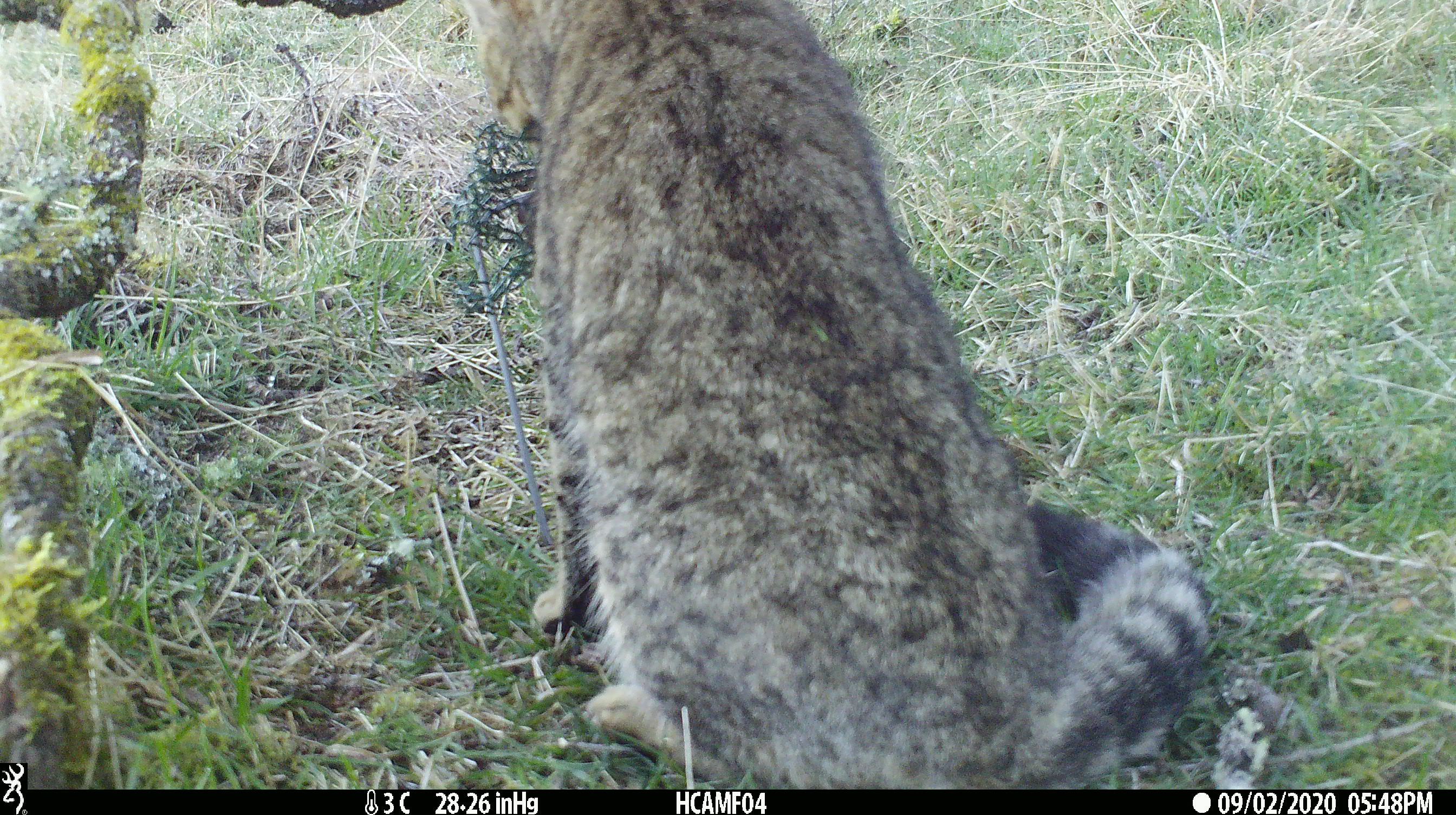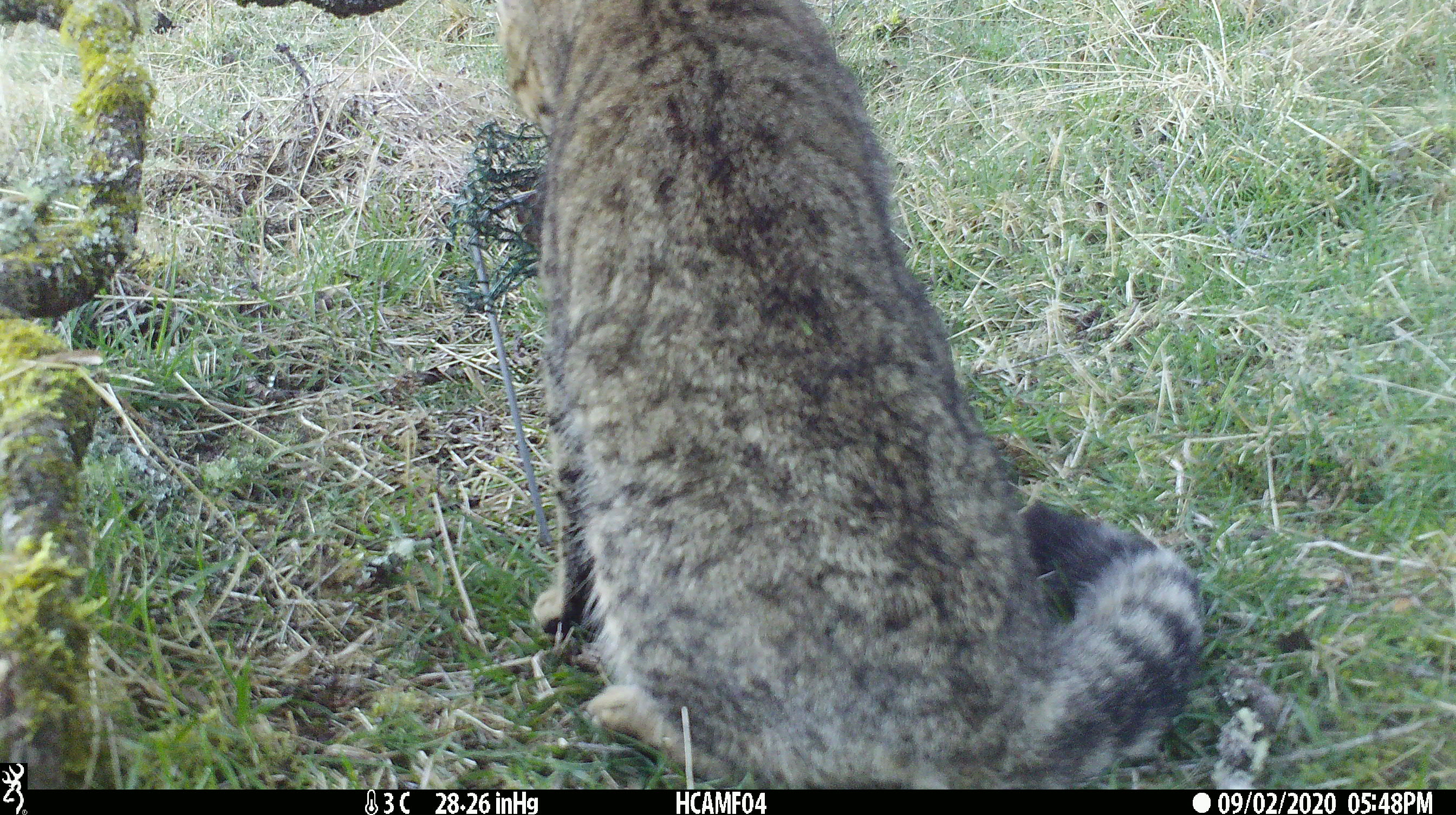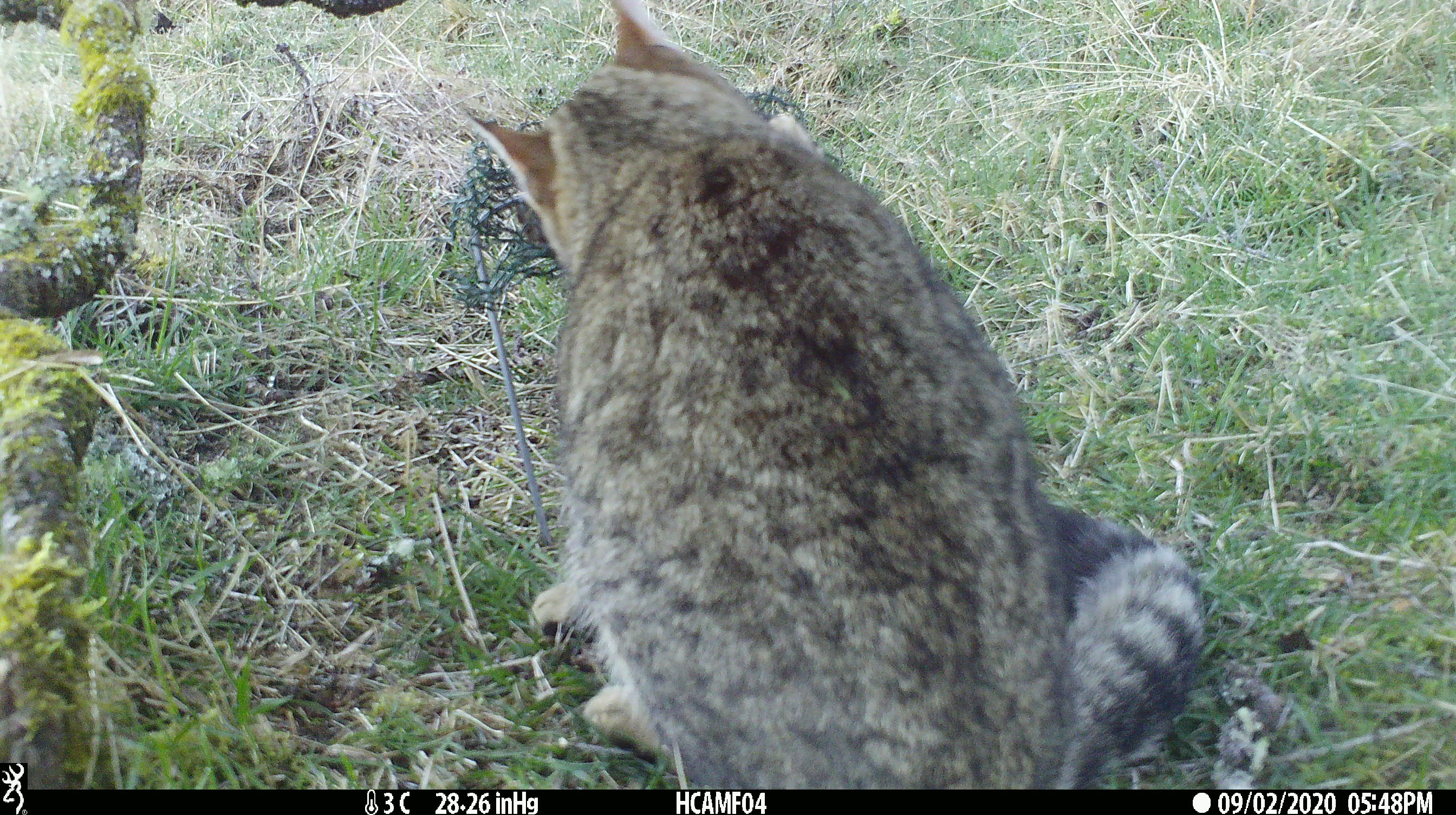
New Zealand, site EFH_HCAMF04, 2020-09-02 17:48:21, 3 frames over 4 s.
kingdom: Animalia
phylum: Chordata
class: Mammalia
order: Carnivora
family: Felidae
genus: Felis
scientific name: Felis catus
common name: domestic cat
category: cat